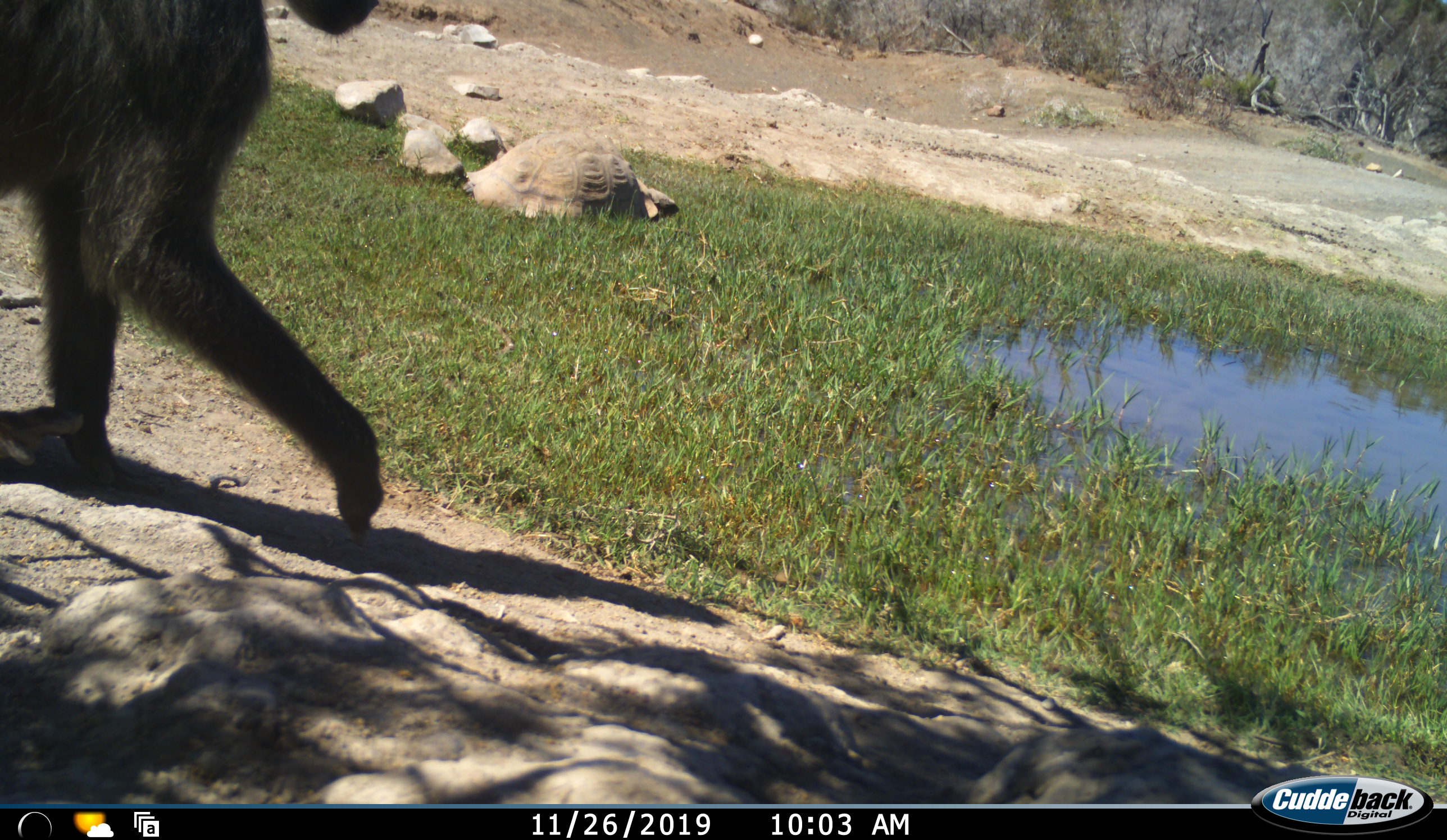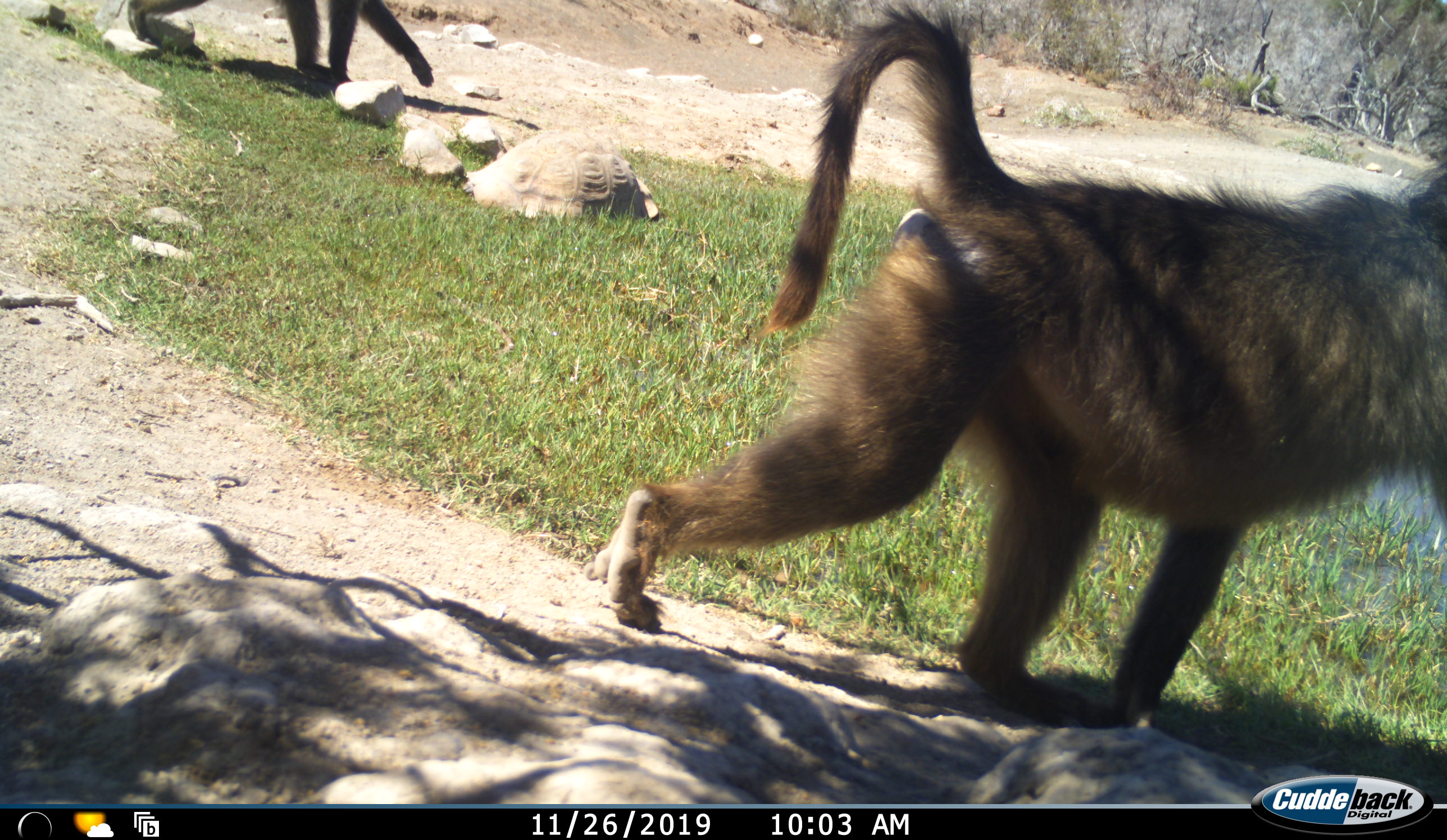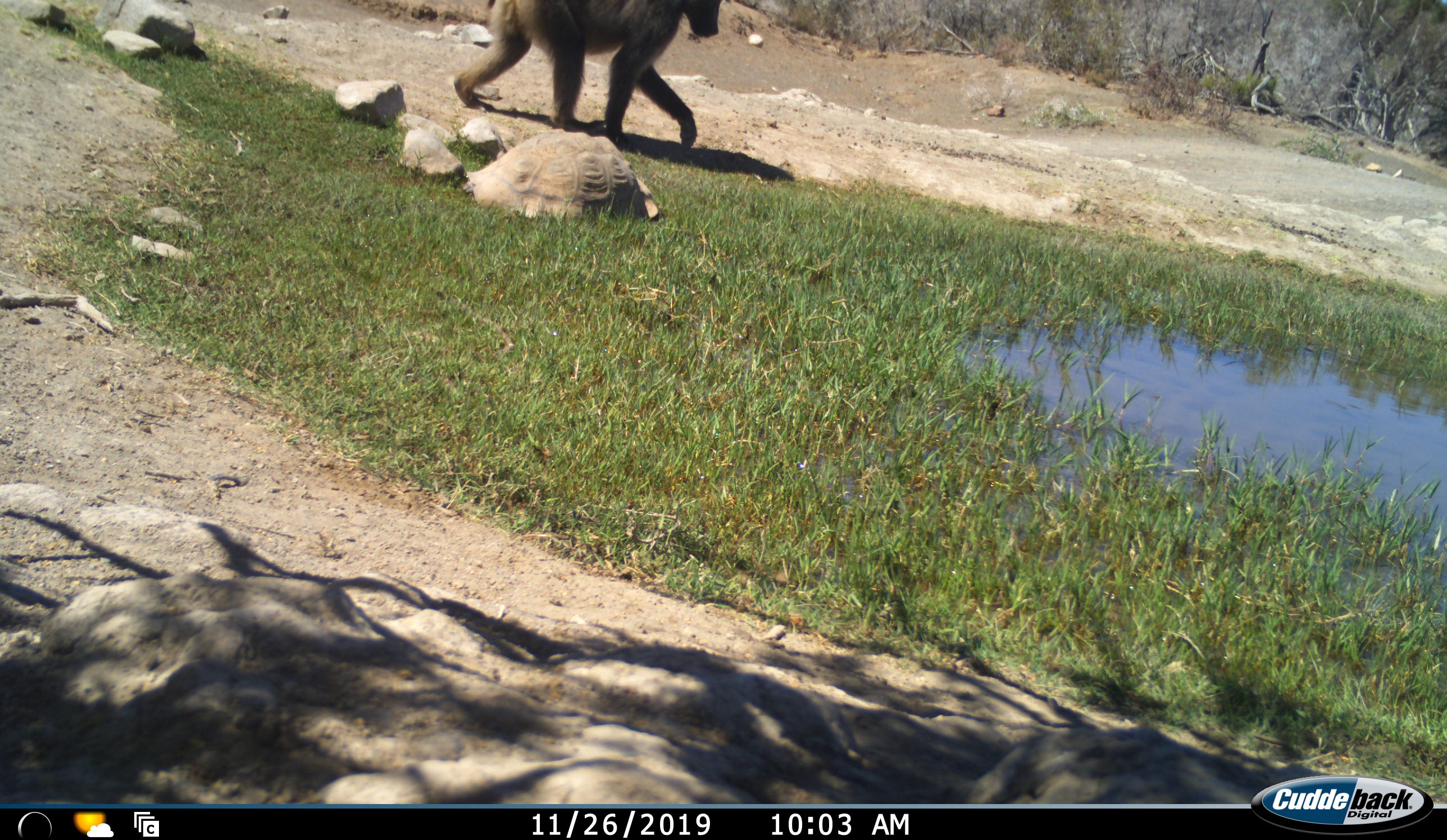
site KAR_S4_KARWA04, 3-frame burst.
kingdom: Animalia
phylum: Chordata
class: Mammalia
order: Primates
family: Cercopithecidae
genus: Papio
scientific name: Papio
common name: baboon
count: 2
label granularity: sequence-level